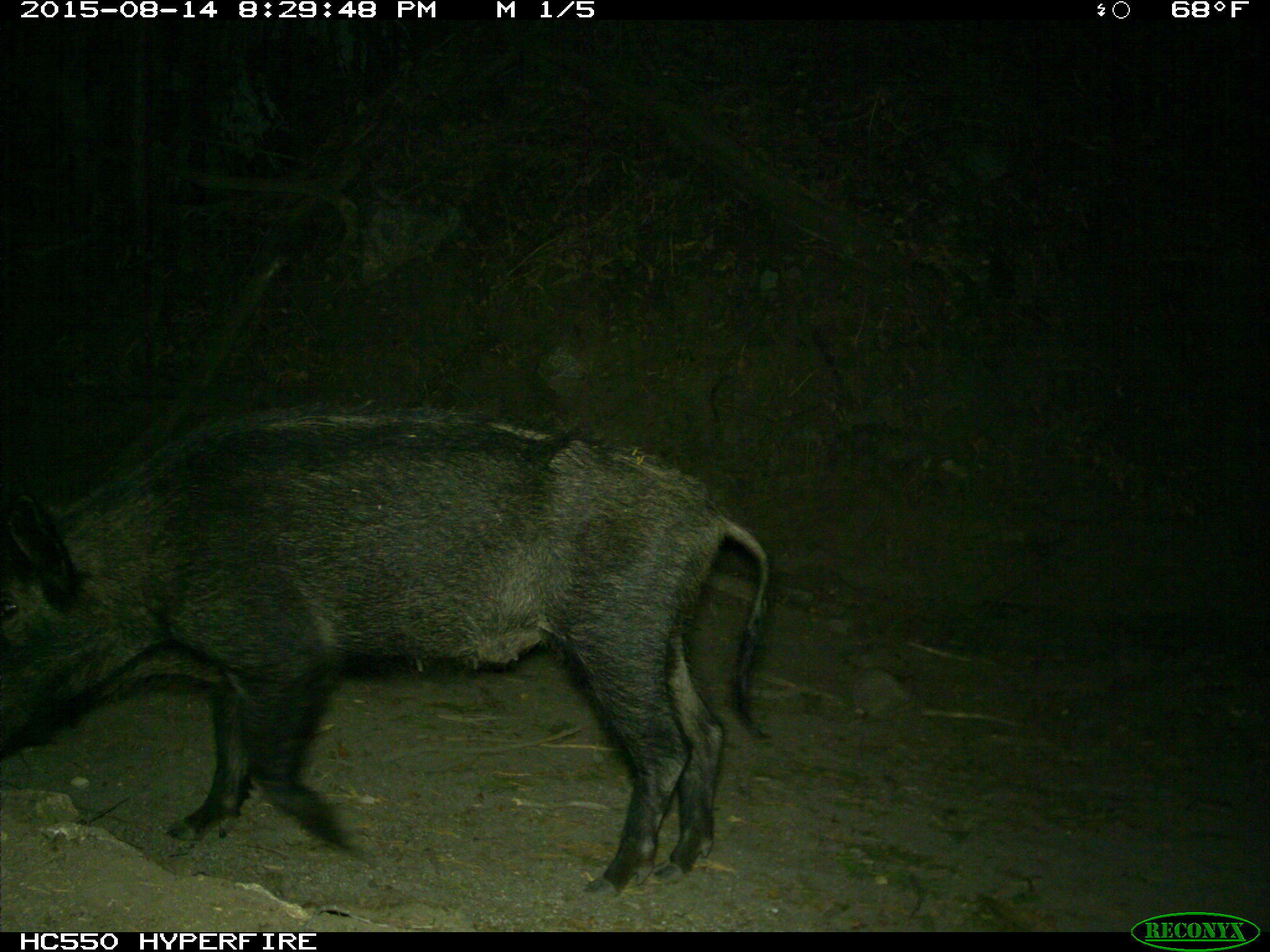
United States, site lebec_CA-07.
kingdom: Animalia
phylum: Chordata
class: Mammalia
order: Artiodactyla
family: Suidae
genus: Sus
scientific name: Sus scrofa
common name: wild boar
Sus scrofa (wild boar).